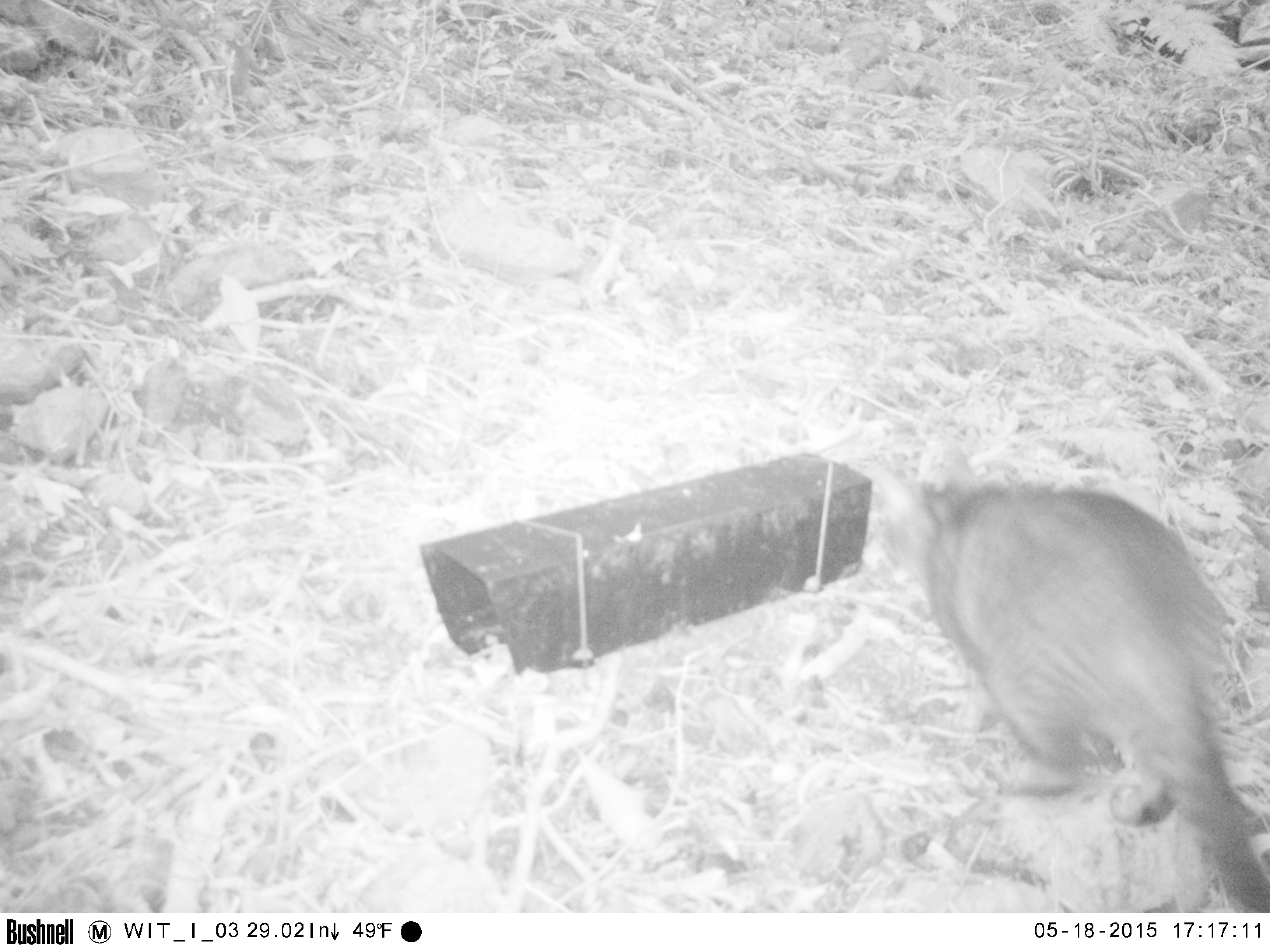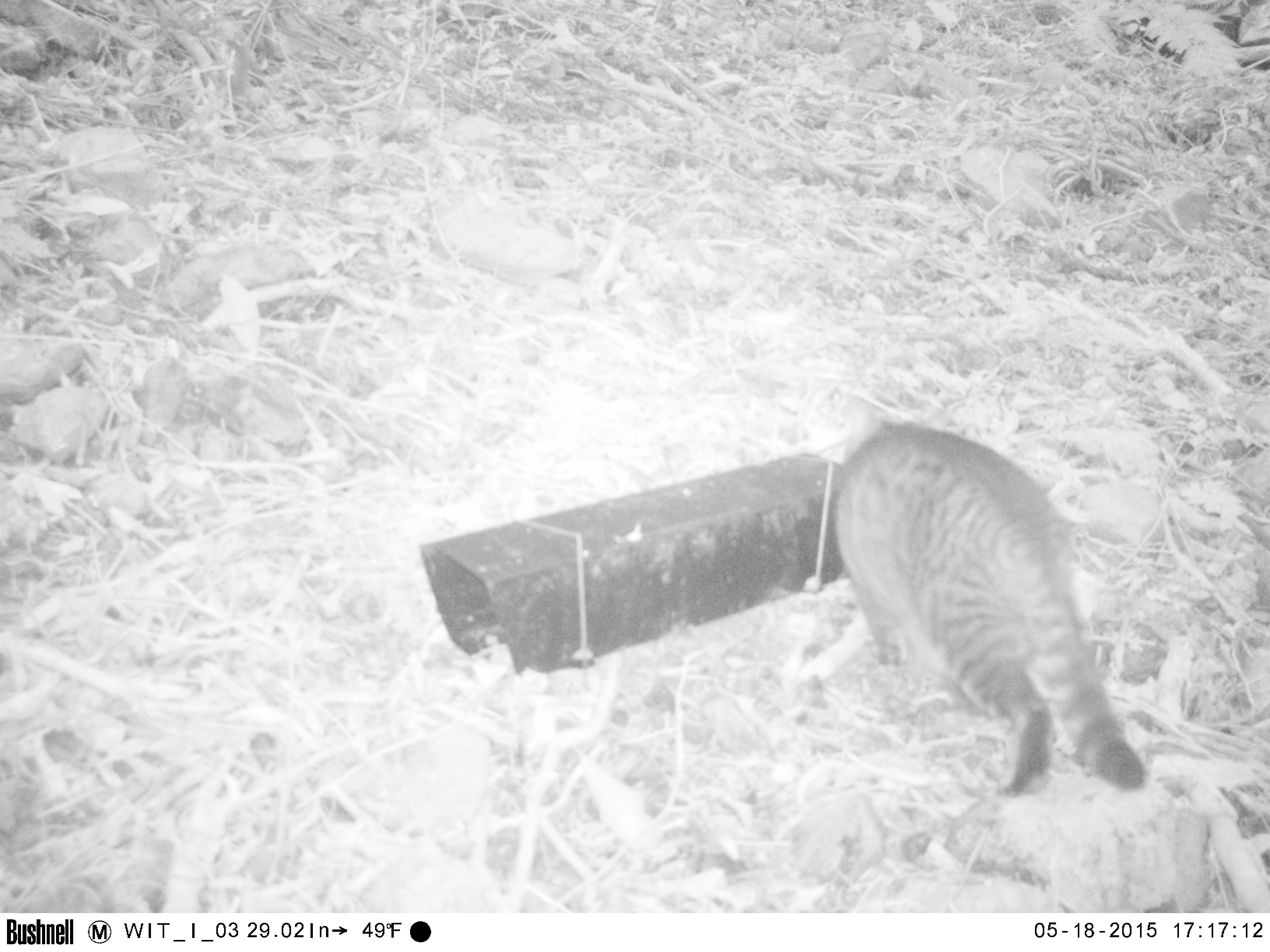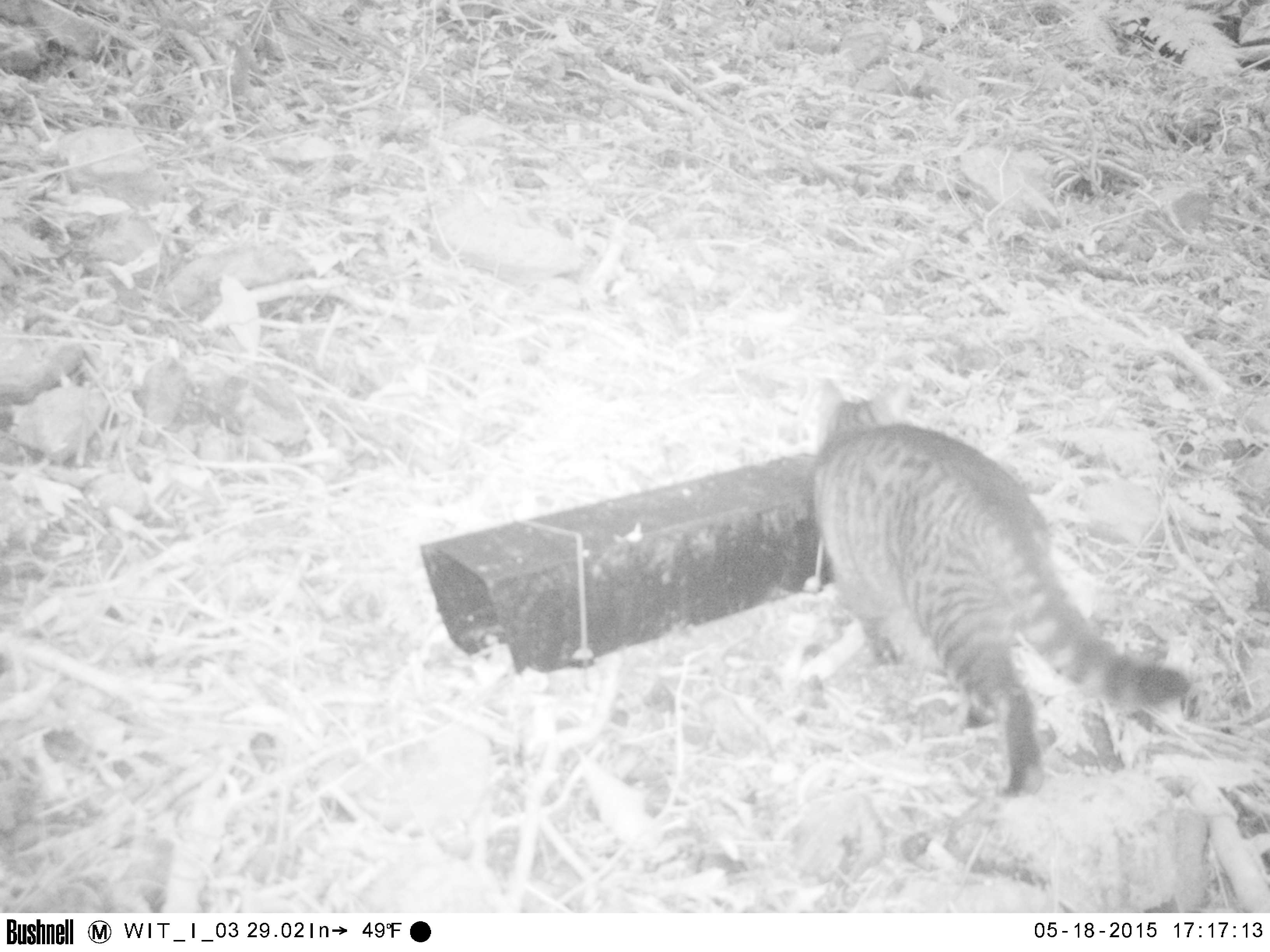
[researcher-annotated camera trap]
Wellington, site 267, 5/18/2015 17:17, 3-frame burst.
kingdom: Animalia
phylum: Chordata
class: Mammalia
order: Carnivora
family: Felidae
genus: Felis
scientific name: Felis catus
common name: cat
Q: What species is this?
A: Cat (Felis catus).